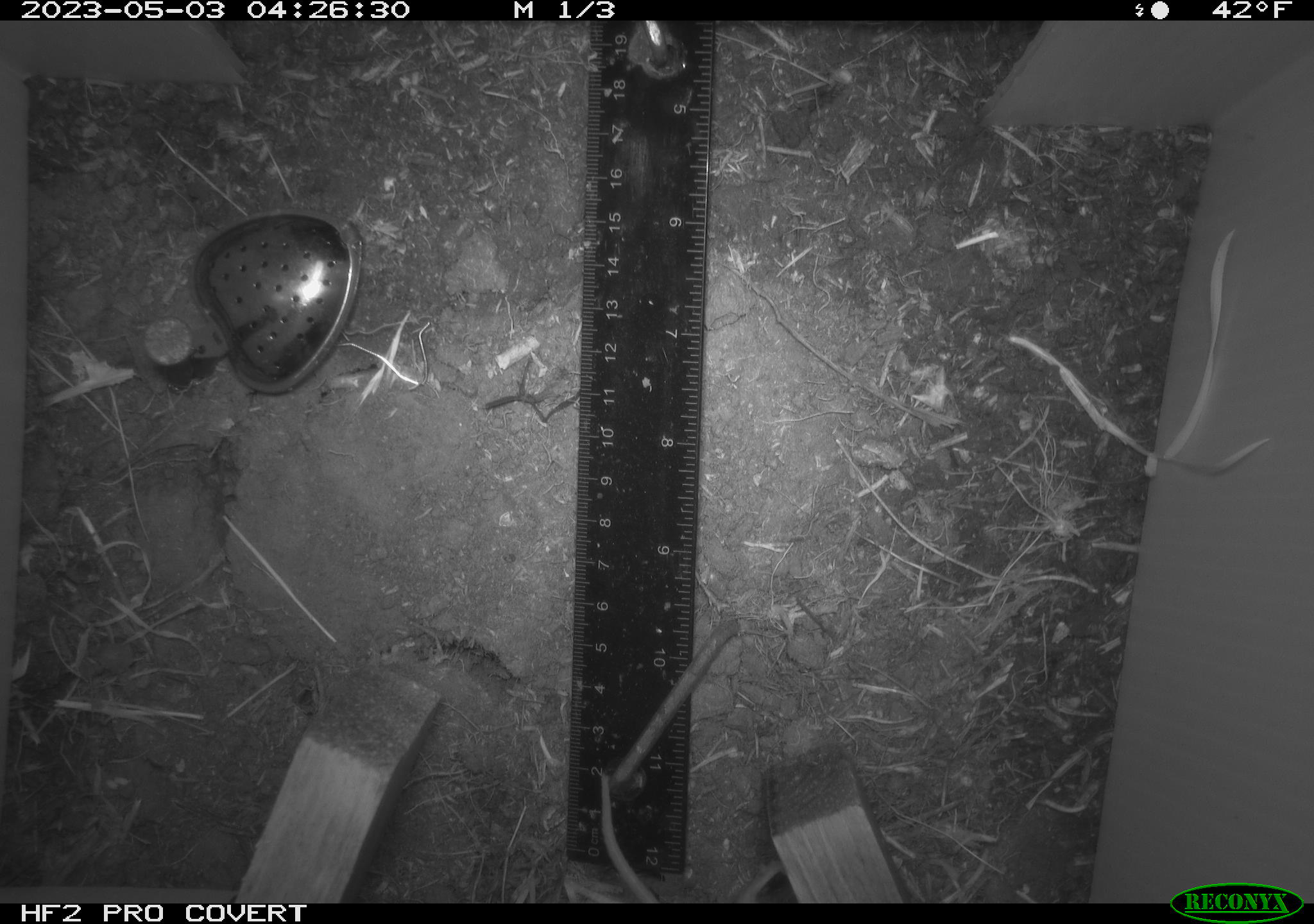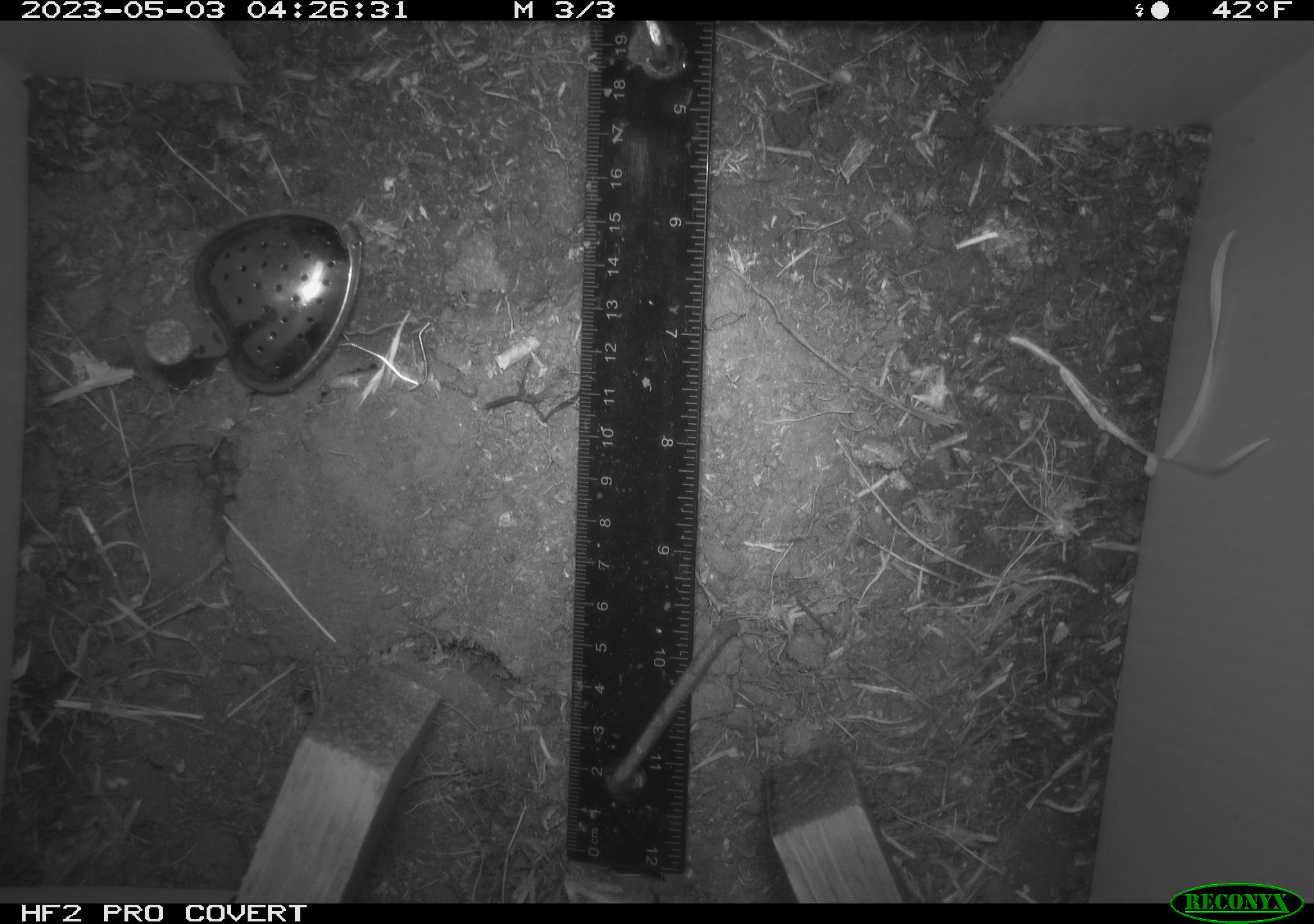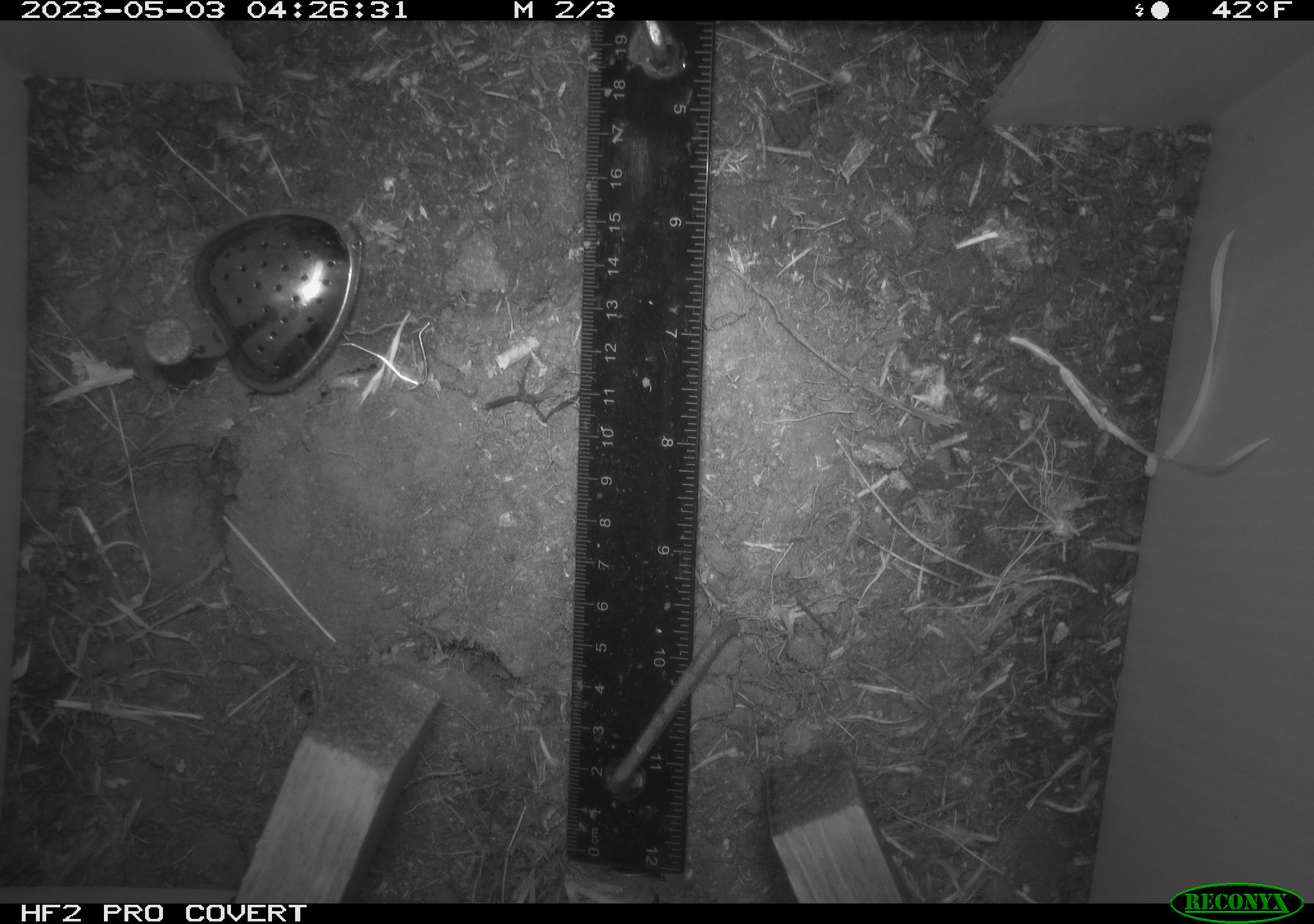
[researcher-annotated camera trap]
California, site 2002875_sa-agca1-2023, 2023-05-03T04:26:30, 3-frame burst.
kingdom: Animalia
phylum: Chordata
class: Mammalia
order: Rodentia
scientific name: Rodentia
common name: mouse species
Mouse species (Rodentia).